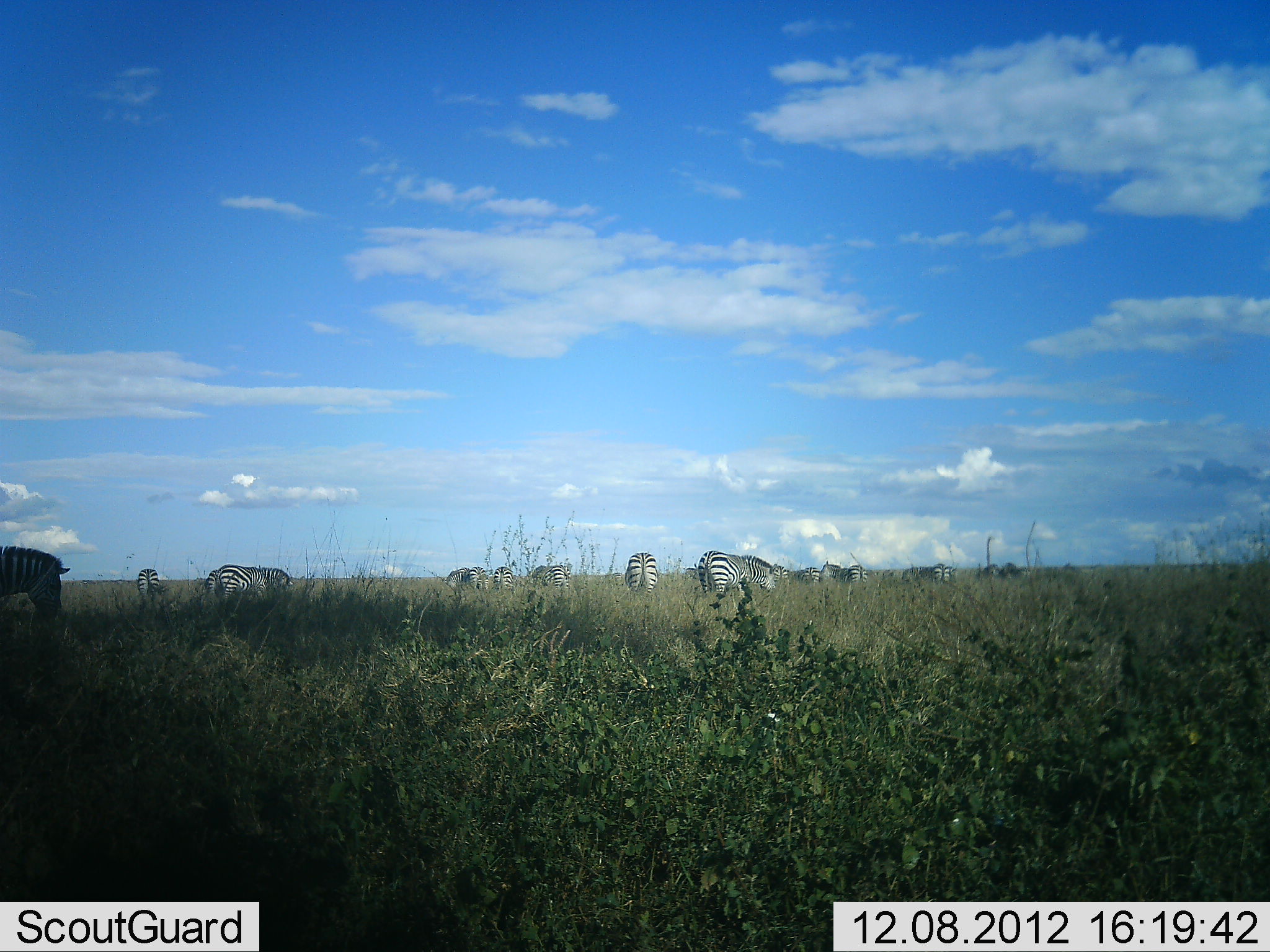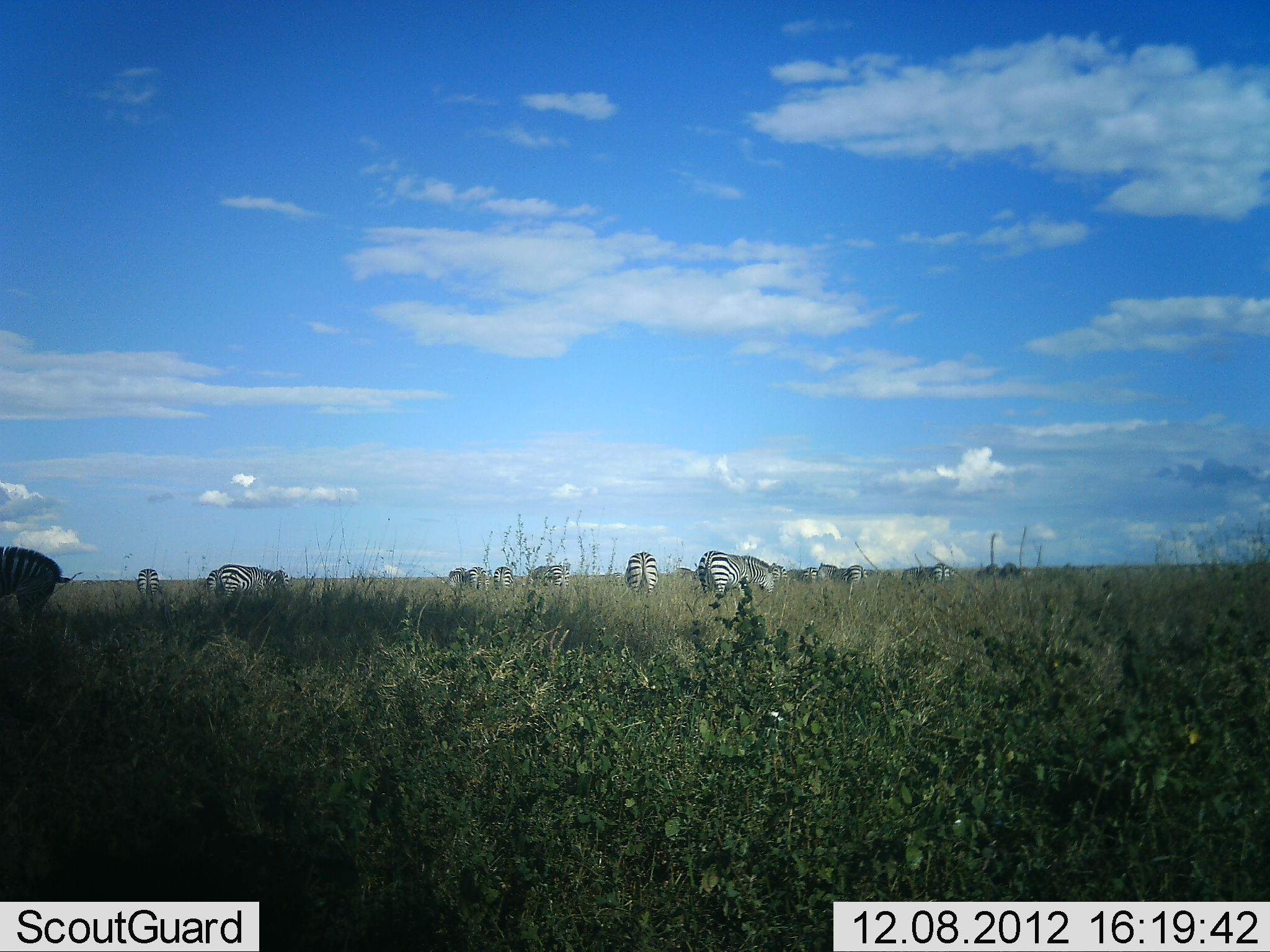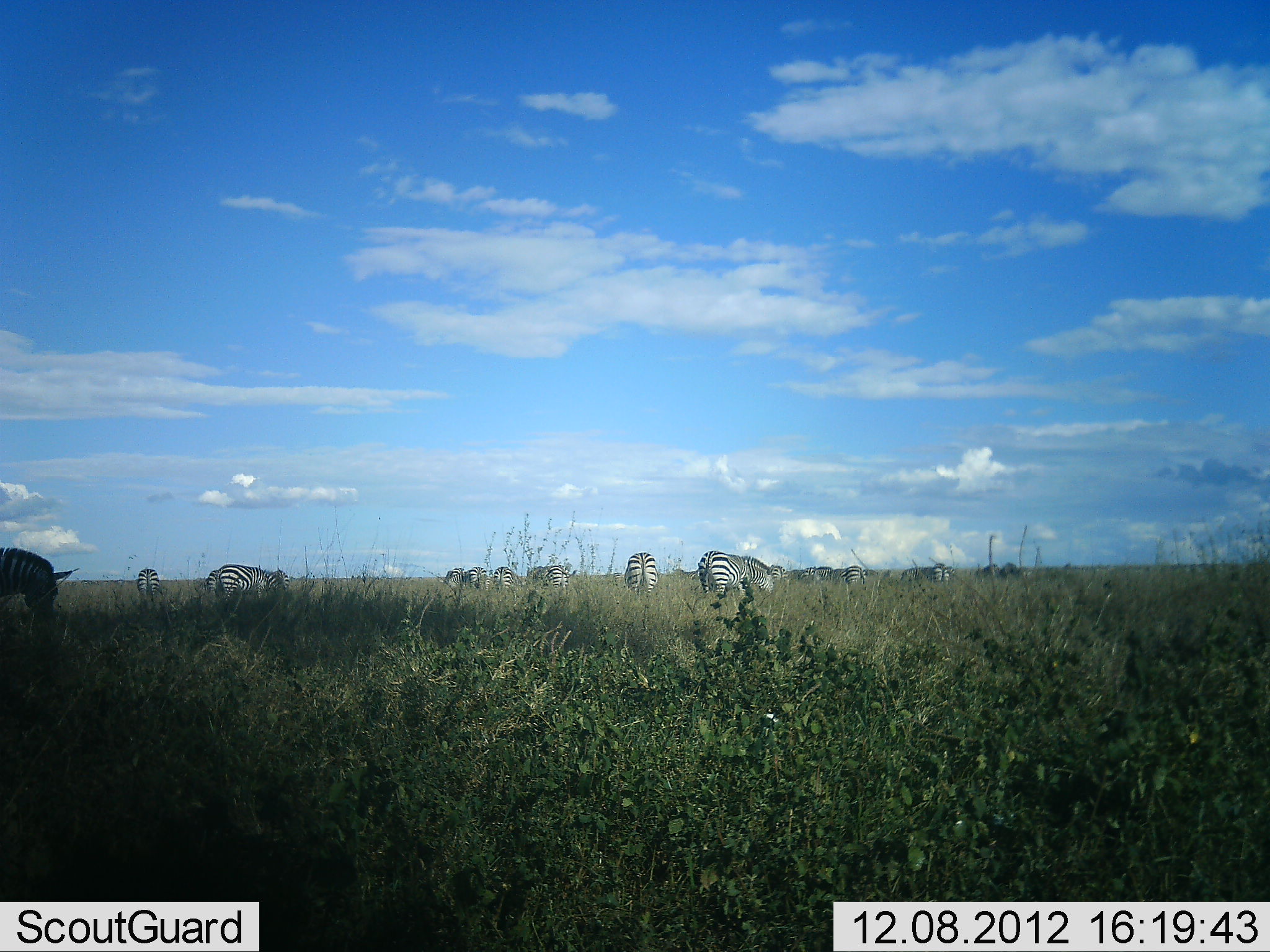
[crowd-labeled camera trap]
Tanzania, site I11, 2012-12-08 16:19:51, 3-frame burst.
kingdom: Animalia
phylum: Chordata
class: Mammalia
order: Perissodactyla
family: Equidae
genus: Equus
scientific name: Equus quagga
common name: plains zebra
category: zebra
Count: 11-50.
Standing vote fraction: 30%.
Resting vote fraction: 10%.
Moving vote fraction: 10%.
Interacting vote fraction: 0%.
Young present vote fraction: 0%.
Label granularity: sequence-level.